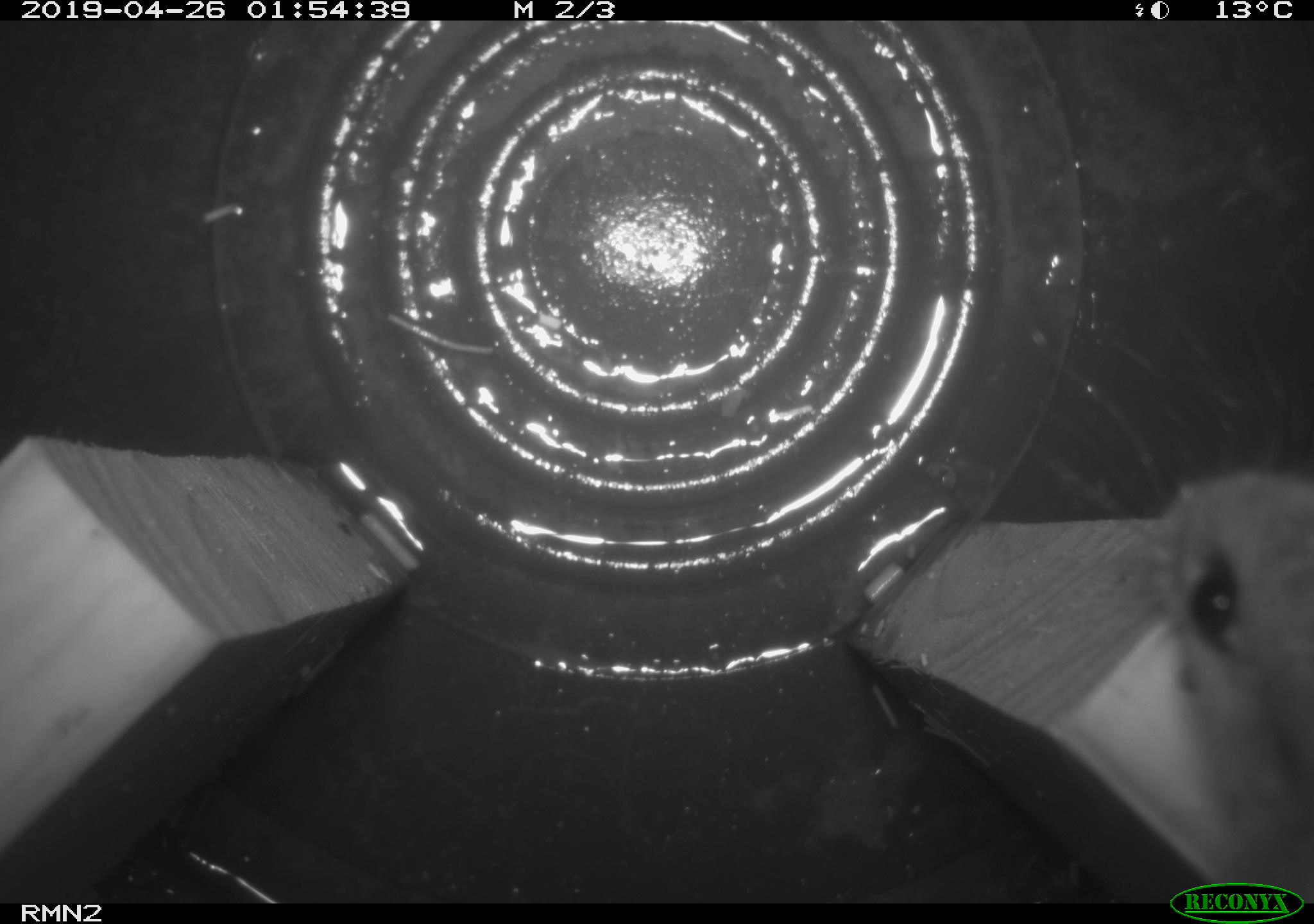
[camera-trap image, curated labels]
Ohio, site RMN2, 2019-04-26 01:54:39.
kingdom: Animalia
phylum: Chordata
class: Mammalia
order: Rodentia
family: Cricetidae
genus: Peromyscus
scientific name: Peromyscus leucopus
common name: white-footed mouse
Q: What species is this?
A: White-footed mouse (Peromyscus leucopus).